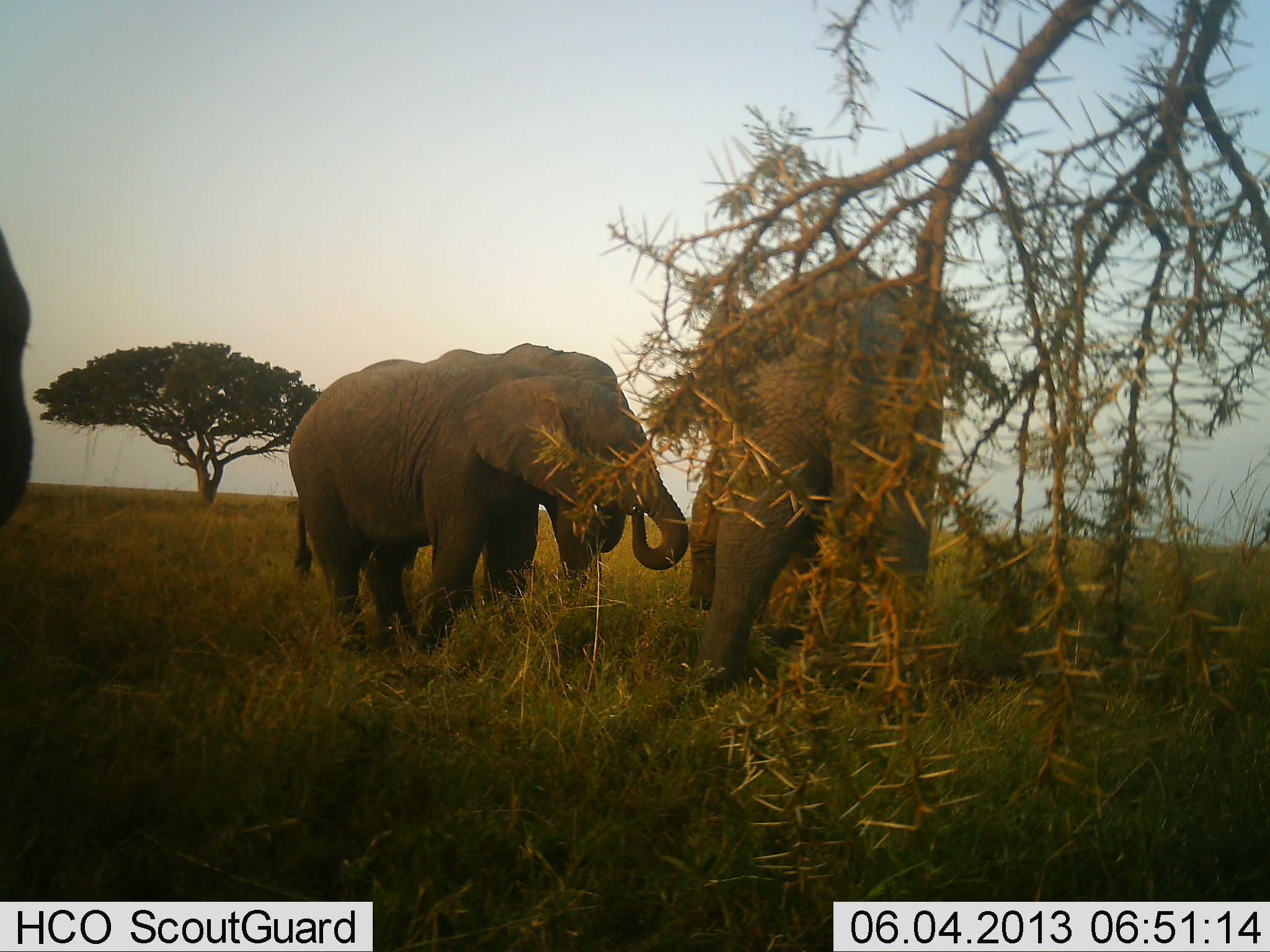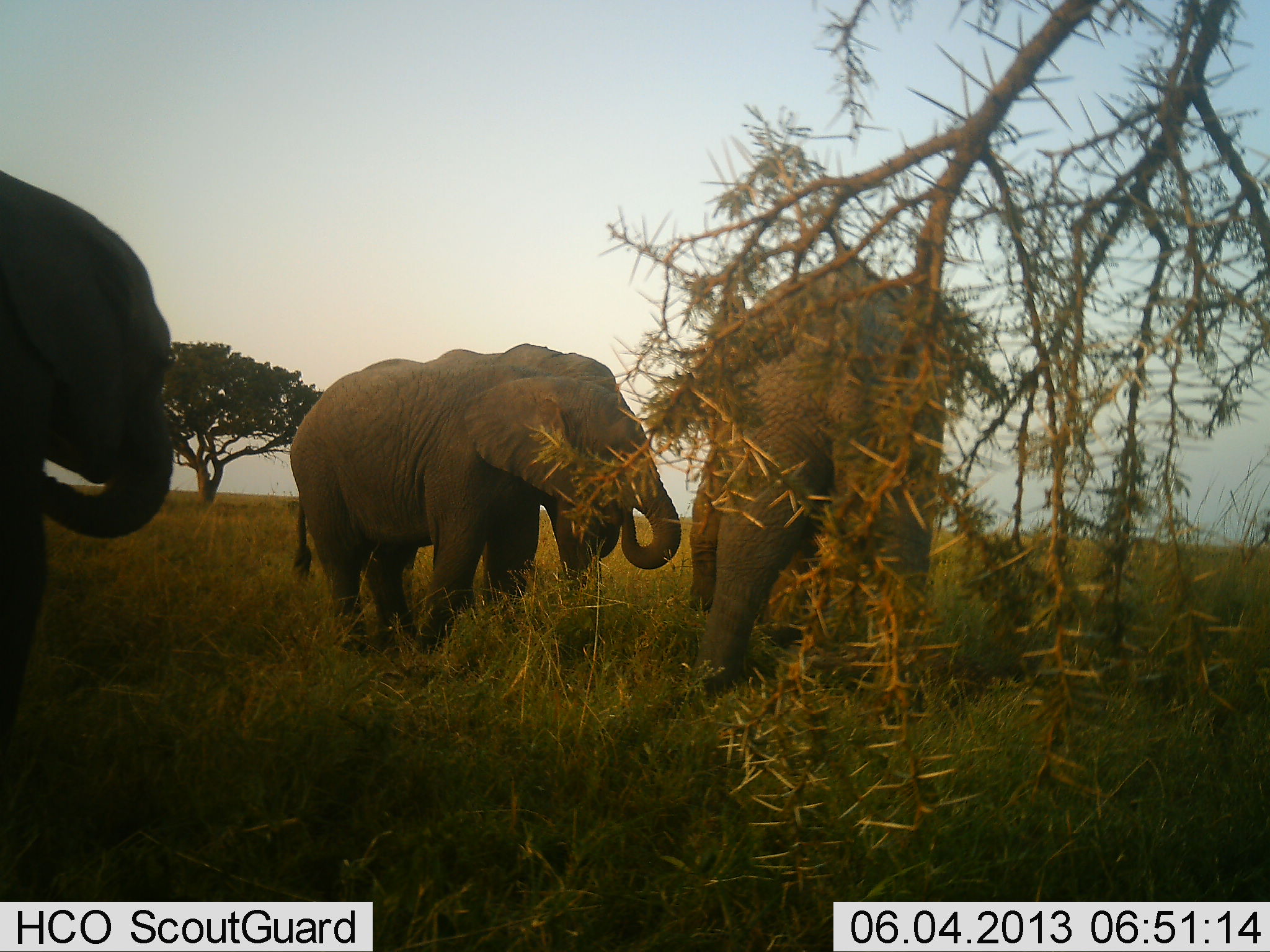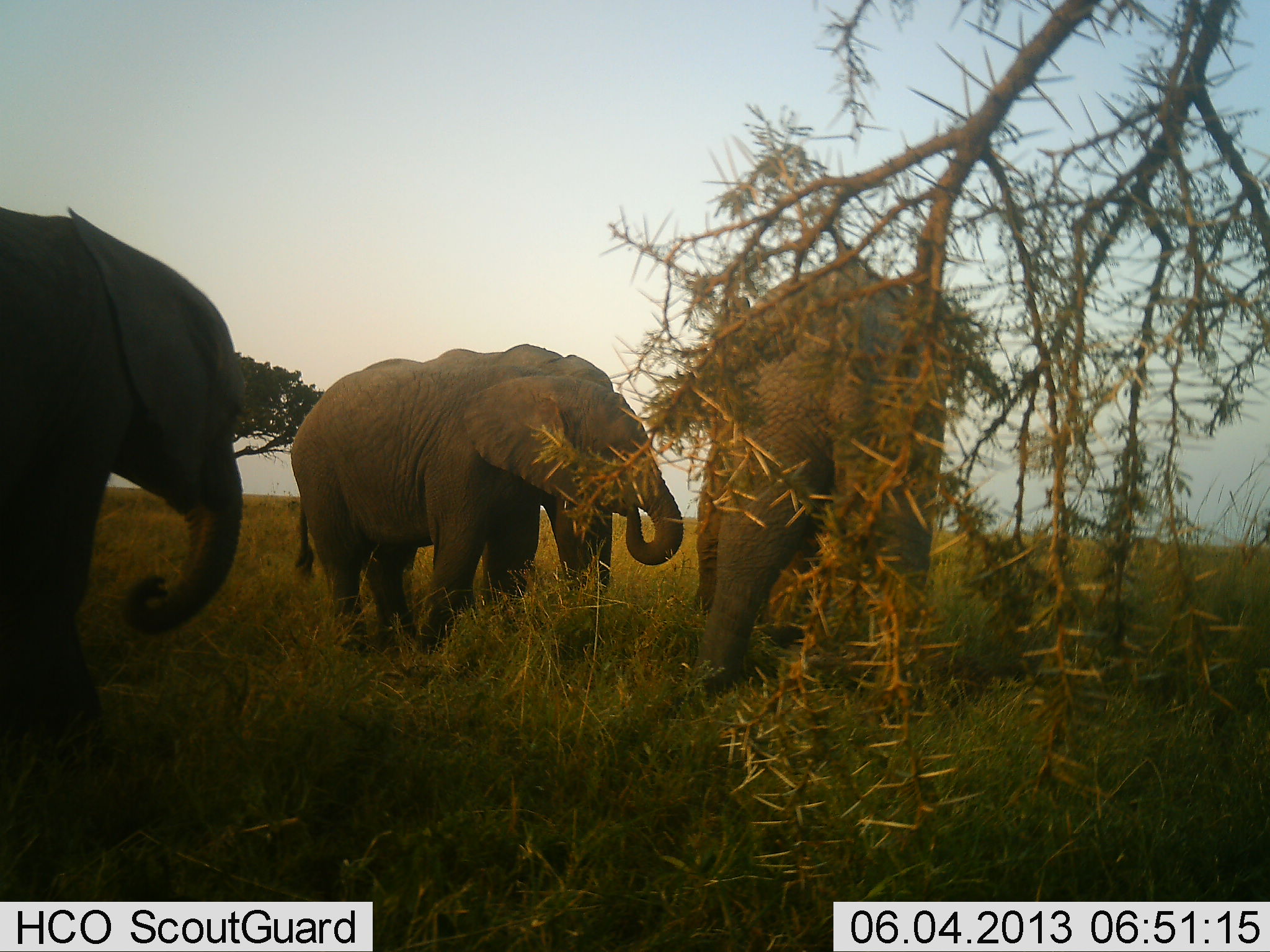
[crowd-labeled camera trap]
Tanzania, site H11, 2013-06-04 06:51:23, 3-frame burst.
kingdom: Animalia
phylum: Chordata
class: Mammalia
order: Proboscidea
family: Elephantidae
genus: Loxodonta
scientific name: Loxodonta africana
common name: african bush elephant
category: elephant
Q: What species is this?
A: Elephant (african bush elephant) (Loxodonta africana).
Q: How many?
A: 4.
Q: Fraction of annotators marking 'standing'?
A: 53%.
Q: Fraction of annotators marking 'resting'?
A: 0%.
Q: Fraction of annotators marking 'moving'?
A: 16%.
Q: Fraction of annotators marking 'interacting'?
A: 5%.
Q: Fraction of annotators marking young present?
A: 0%.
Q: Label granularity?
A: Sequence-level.